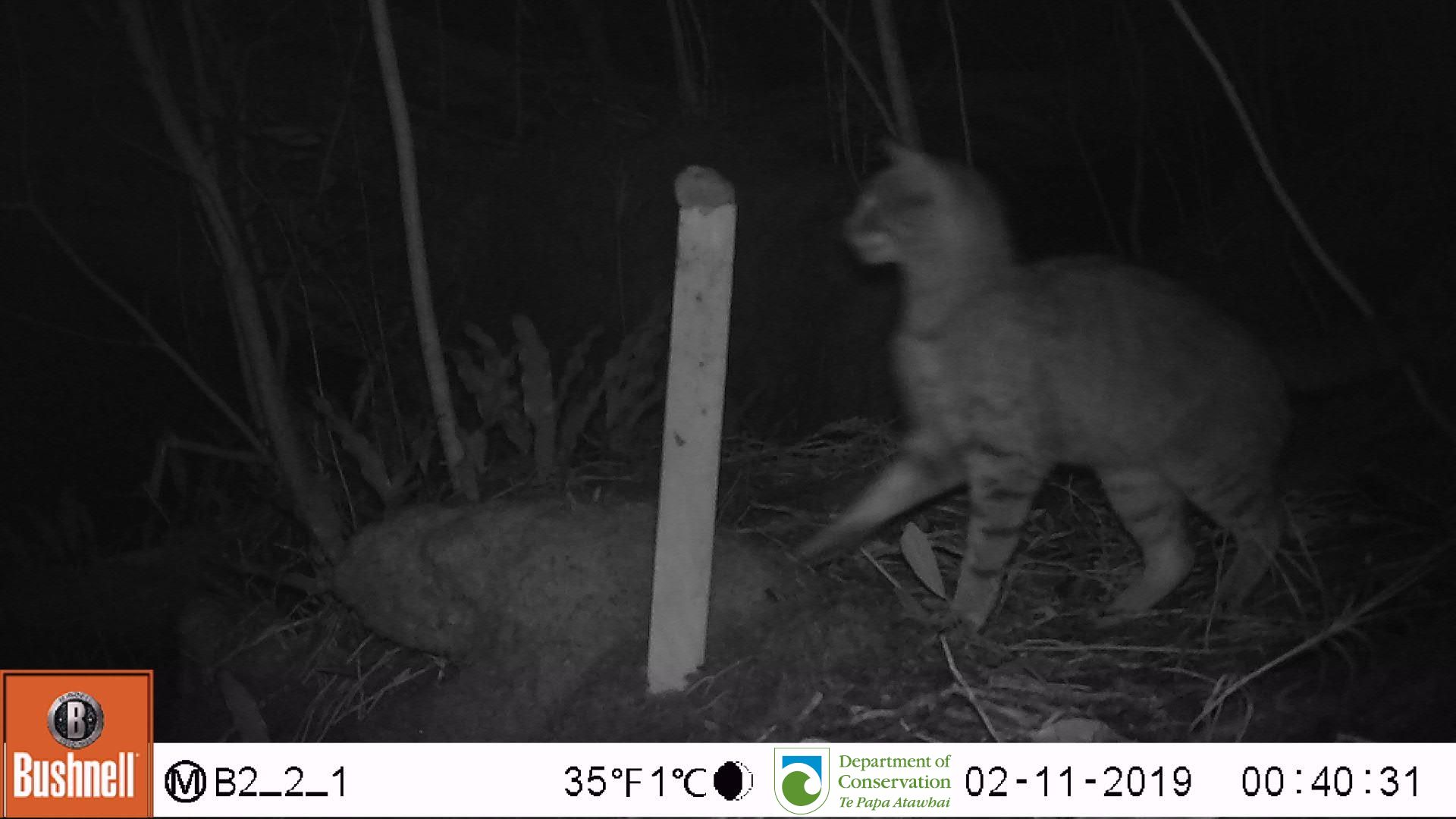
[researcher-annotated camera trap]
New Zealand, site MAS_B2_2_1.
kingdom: Animalia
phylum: Chordata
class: Mammalia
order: Carnivora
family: Felidae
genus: Felis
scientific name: Felis catus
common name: domestic cat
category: cat